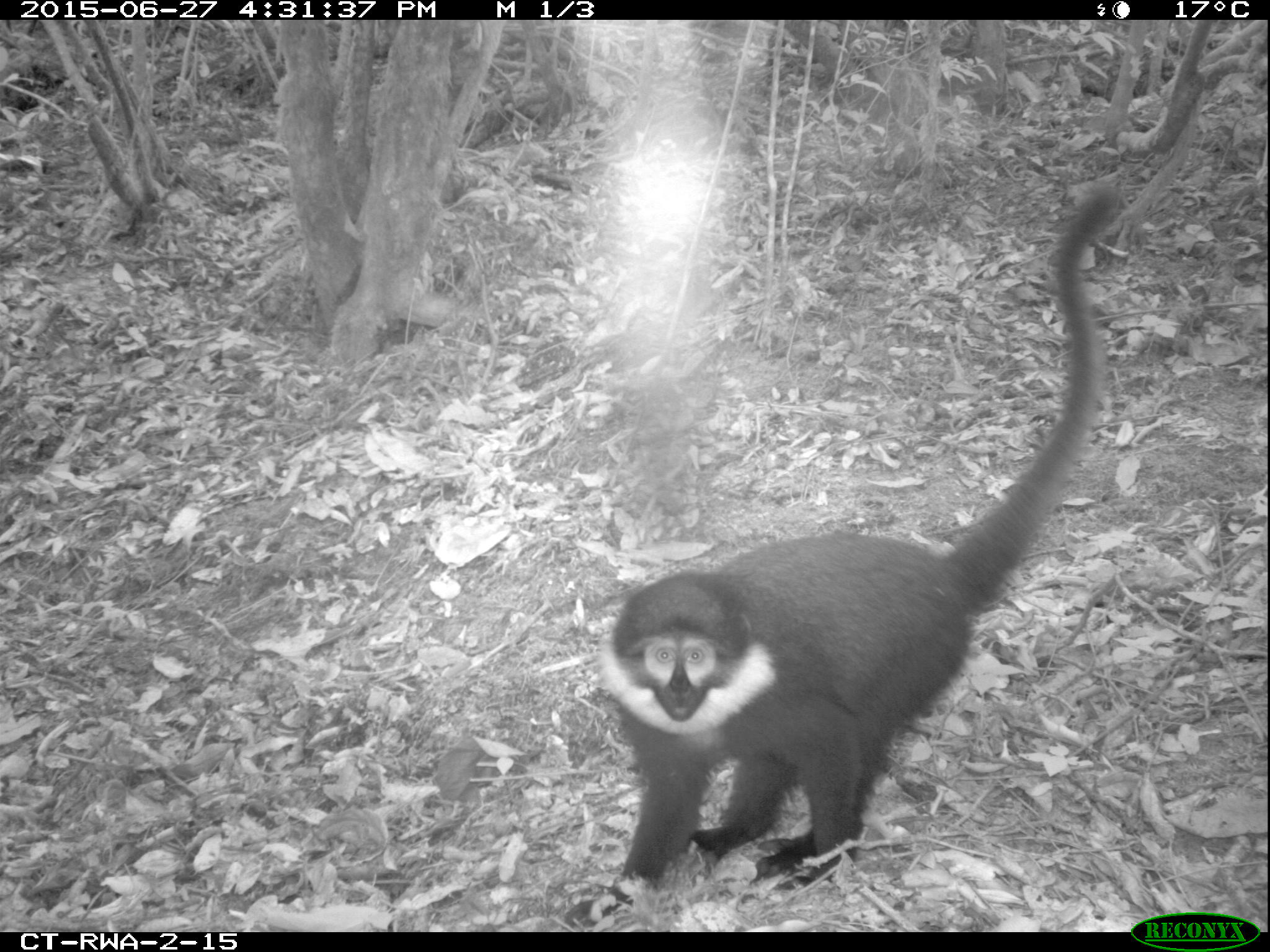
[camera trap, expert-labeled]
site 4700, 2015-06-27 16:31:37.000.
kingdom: Animalia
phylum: Chordata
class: Mammalia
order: Primates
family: Cercopithecidae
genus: Allochrocebus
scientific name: Allochrocebus lhoesti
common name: l'hoest's monkey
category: cercopithecus lhoesti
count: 1